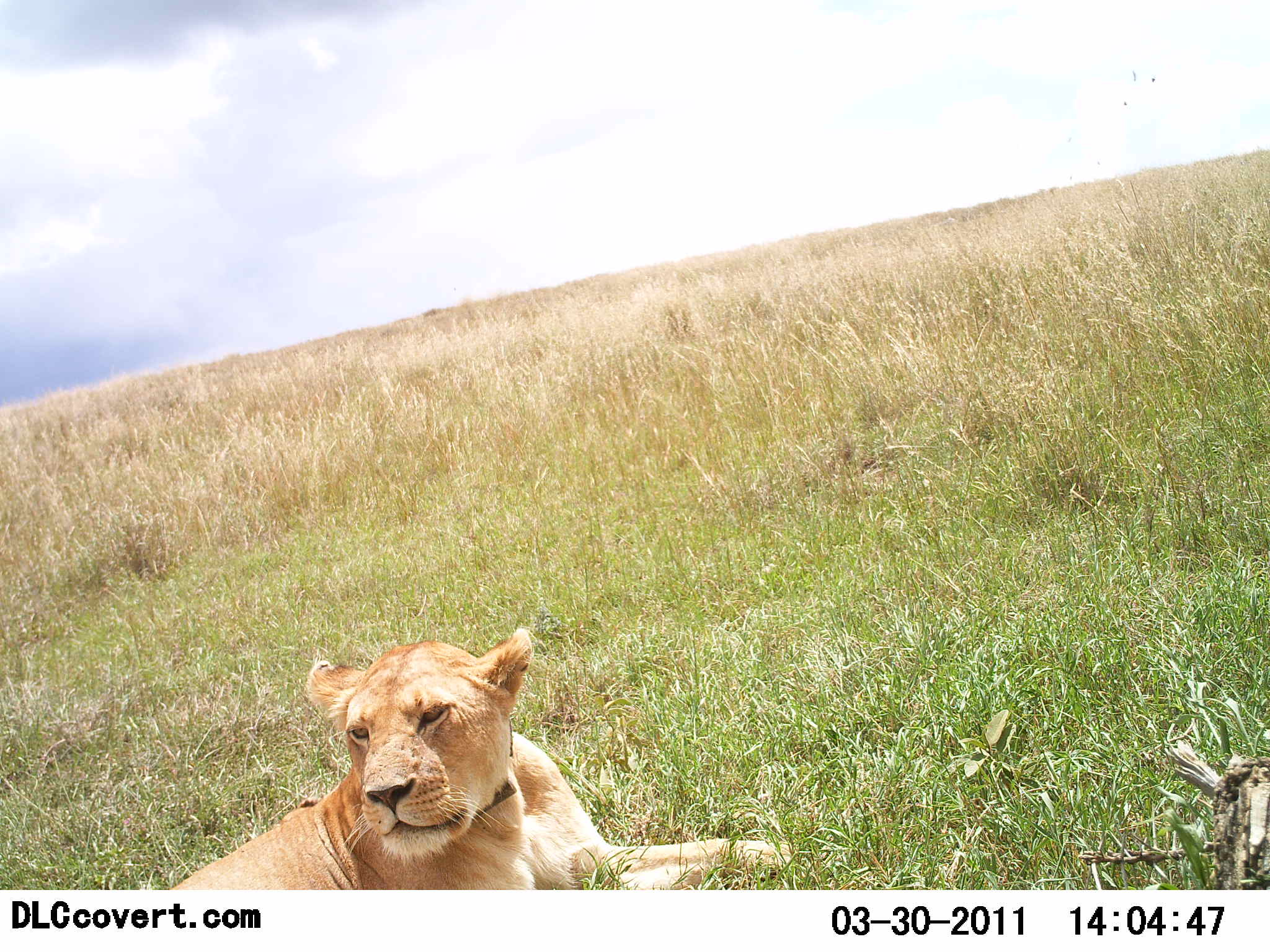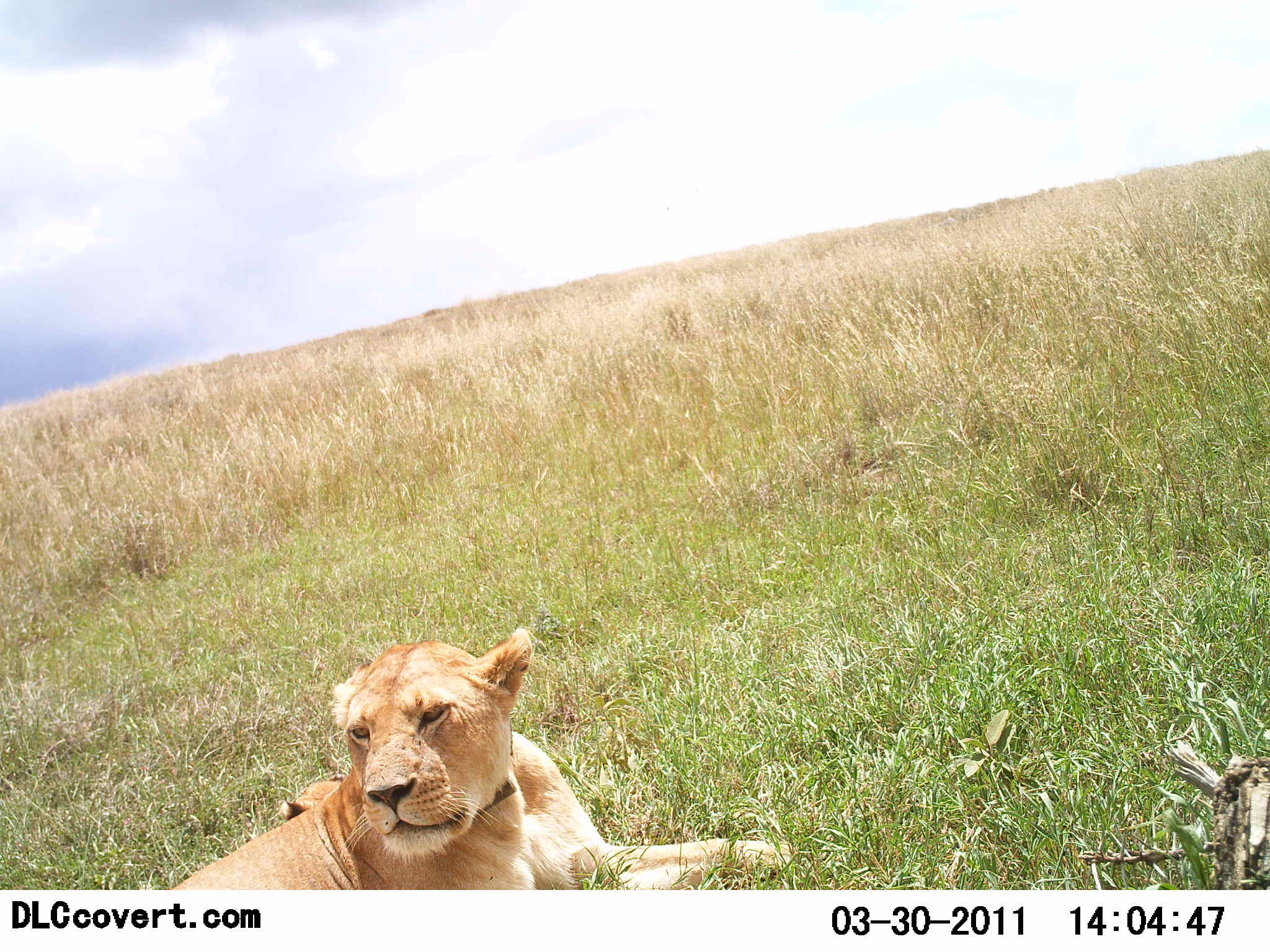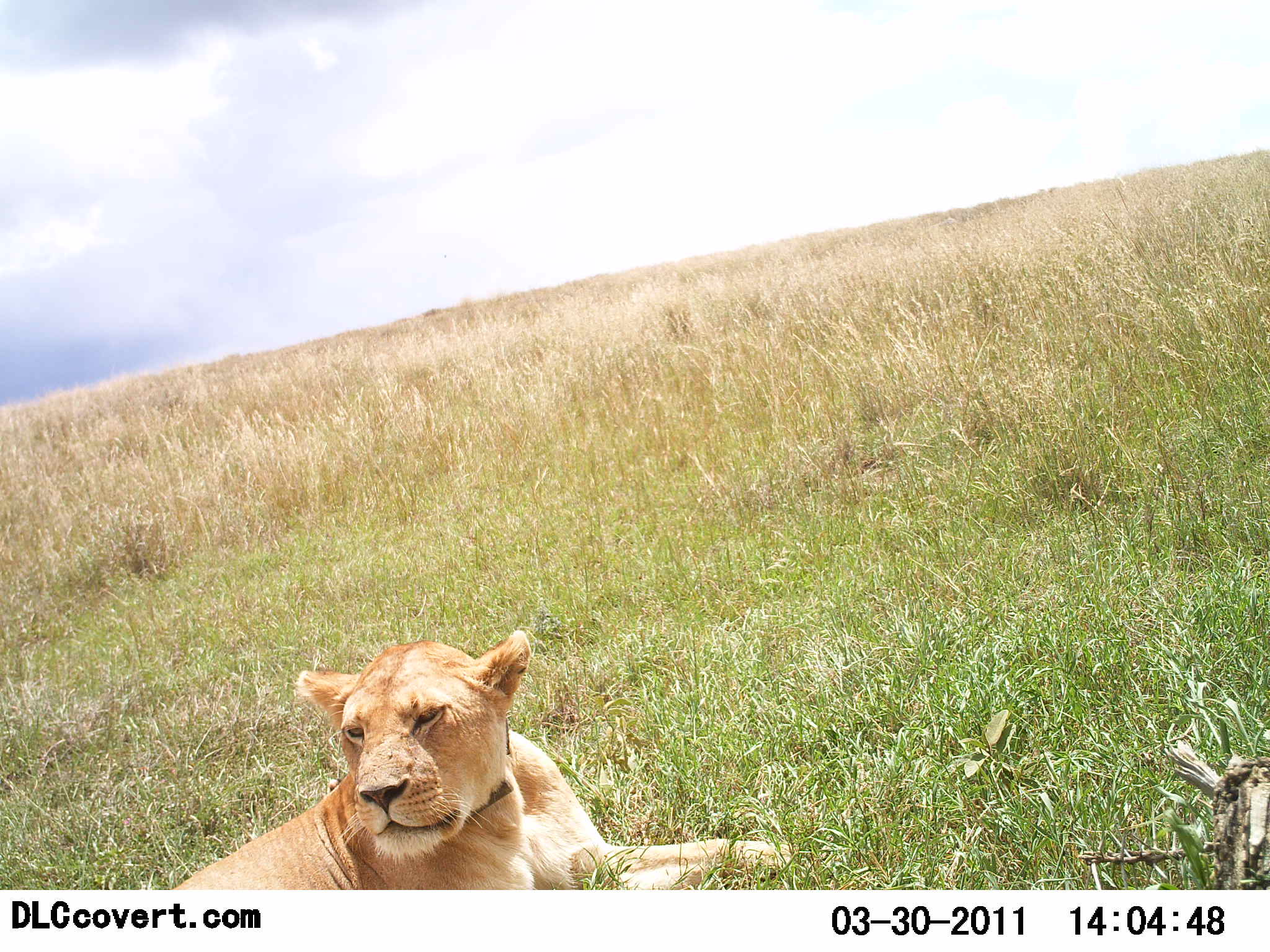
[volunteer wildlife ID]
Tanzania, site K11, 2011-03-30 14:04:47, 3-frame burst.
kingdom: Animalia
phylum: Chordata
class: Mammalia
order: Carnivora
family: Felidae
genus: Panthera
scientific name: Panthera leo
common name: lion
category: lionfemale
Lionfemale (lion) (Panthera leo), count 1. Behavior (volunteer vote fractions): standing 0%, resting 100%, moving 0%, interacting 0%. Young present (vote fraction): 27%. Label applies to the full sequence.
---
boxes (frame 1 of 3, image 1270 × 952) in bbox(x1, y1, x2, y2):
animal: bbox(170, 627, 792, 890)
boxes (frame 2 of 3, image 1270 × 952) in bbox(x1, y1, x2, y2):
animal: bbox(173, 628, 788, 891)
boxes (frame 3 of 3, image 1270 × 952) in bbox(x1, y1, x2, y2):
animal: bbox(170, 630, 793, 890)